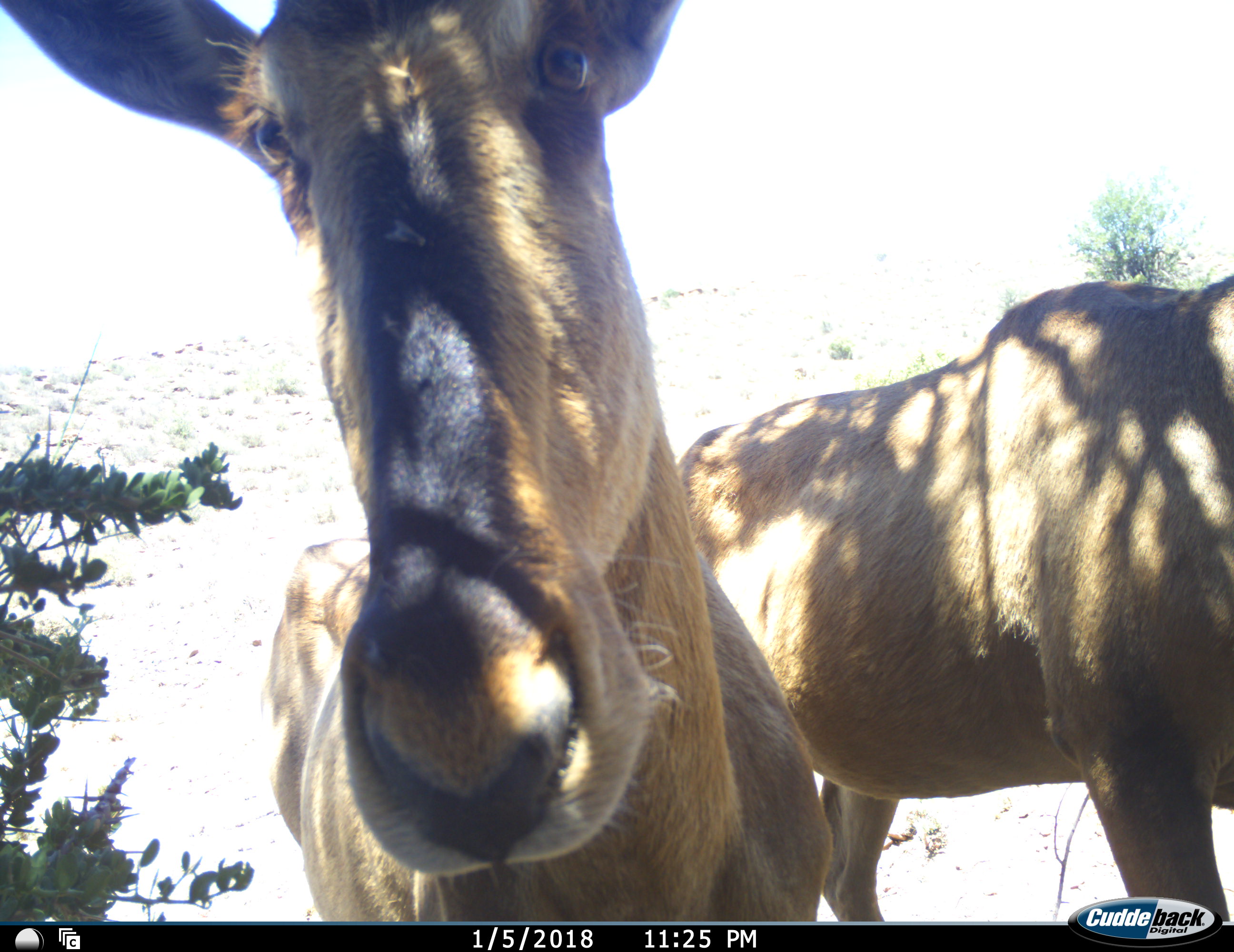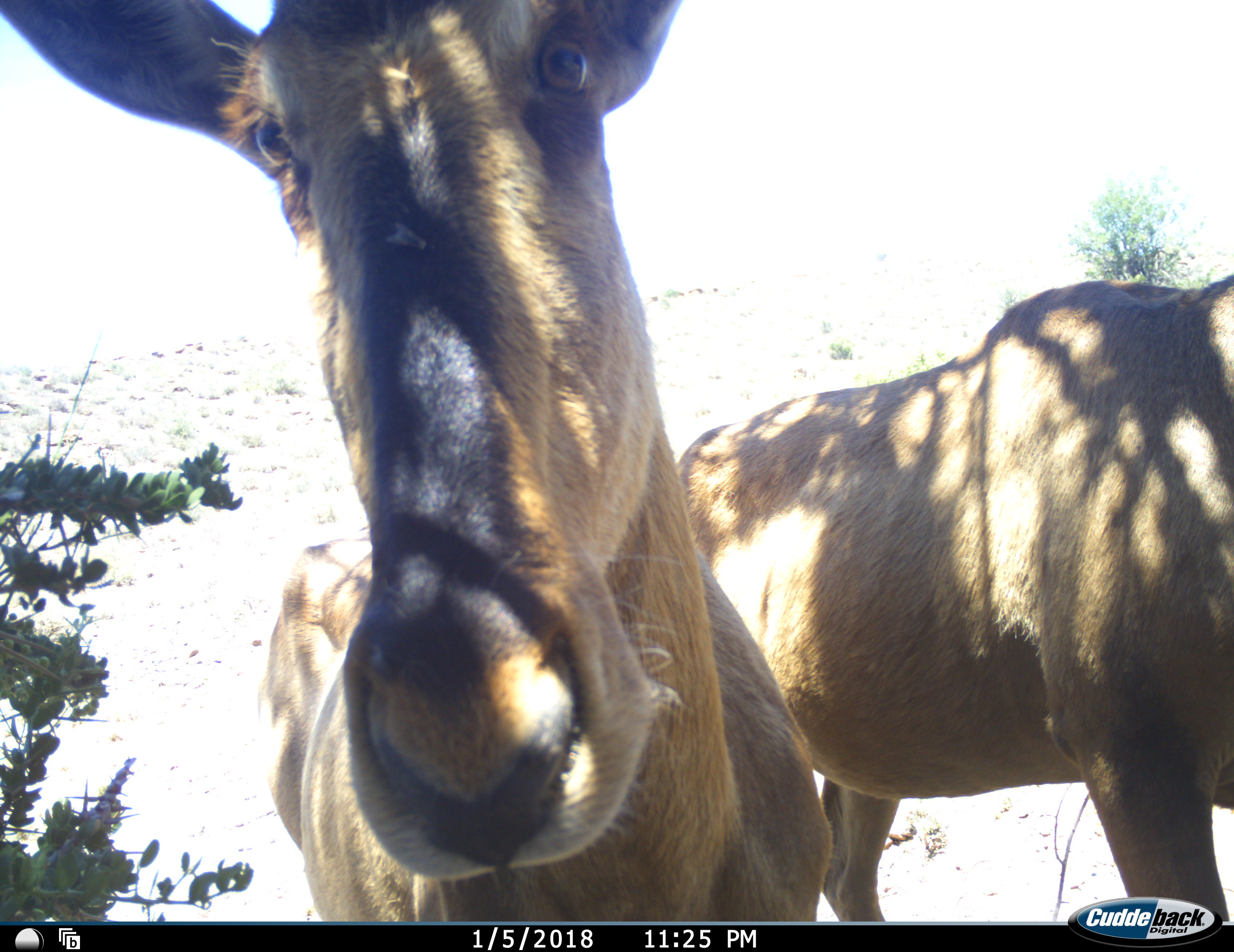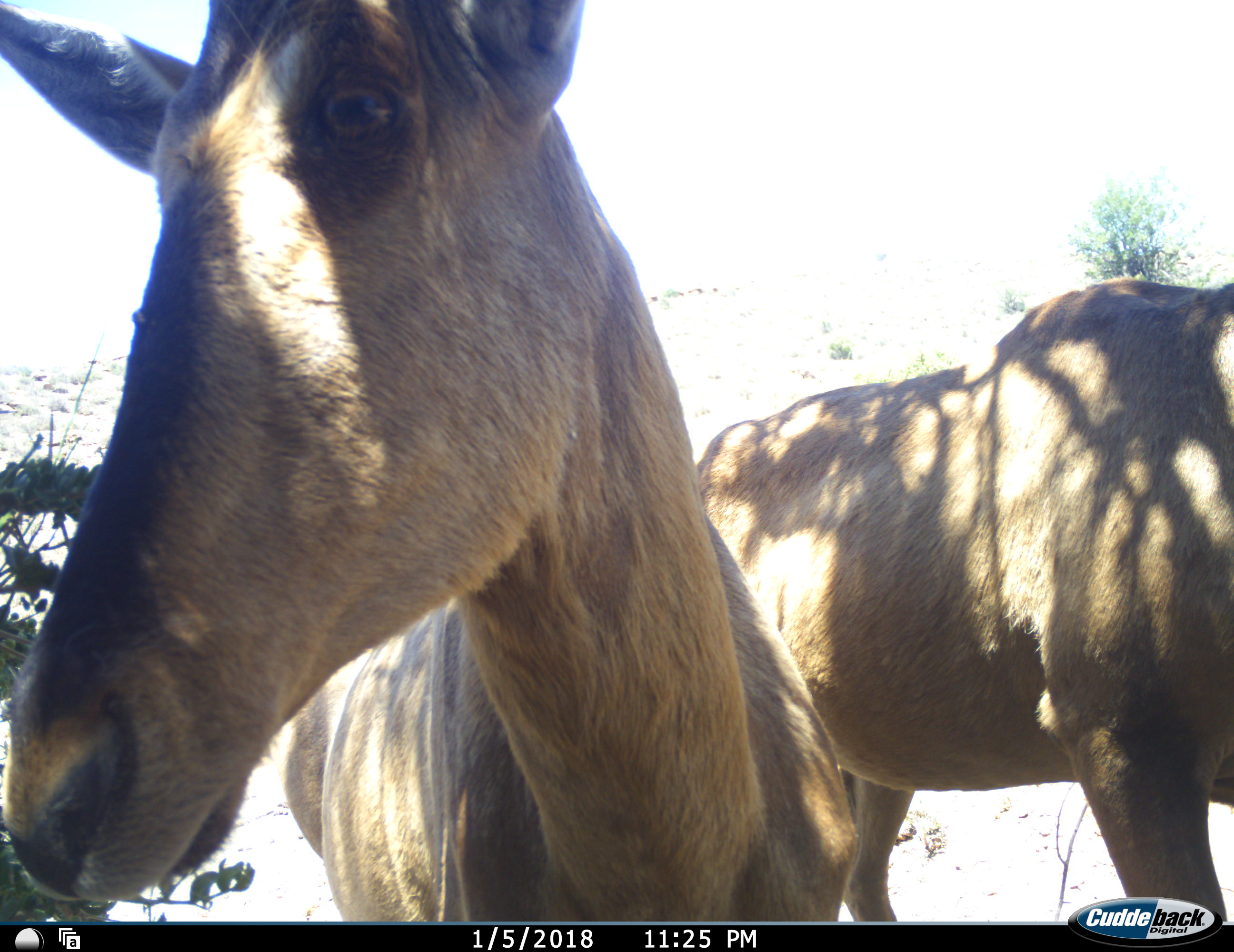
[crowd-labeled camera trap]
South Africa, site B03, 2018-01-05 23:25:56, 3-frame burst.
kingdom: Animalia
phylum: Chordata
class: Mammalia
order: Artiodactyla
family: Bovidae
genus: Alcelaphus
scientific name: Alcelaphus buselaphus caama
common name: red hartebeest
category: hartebeestred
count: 2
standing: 100%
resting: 0%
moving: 11%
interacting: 0%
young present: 0%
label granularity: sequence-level